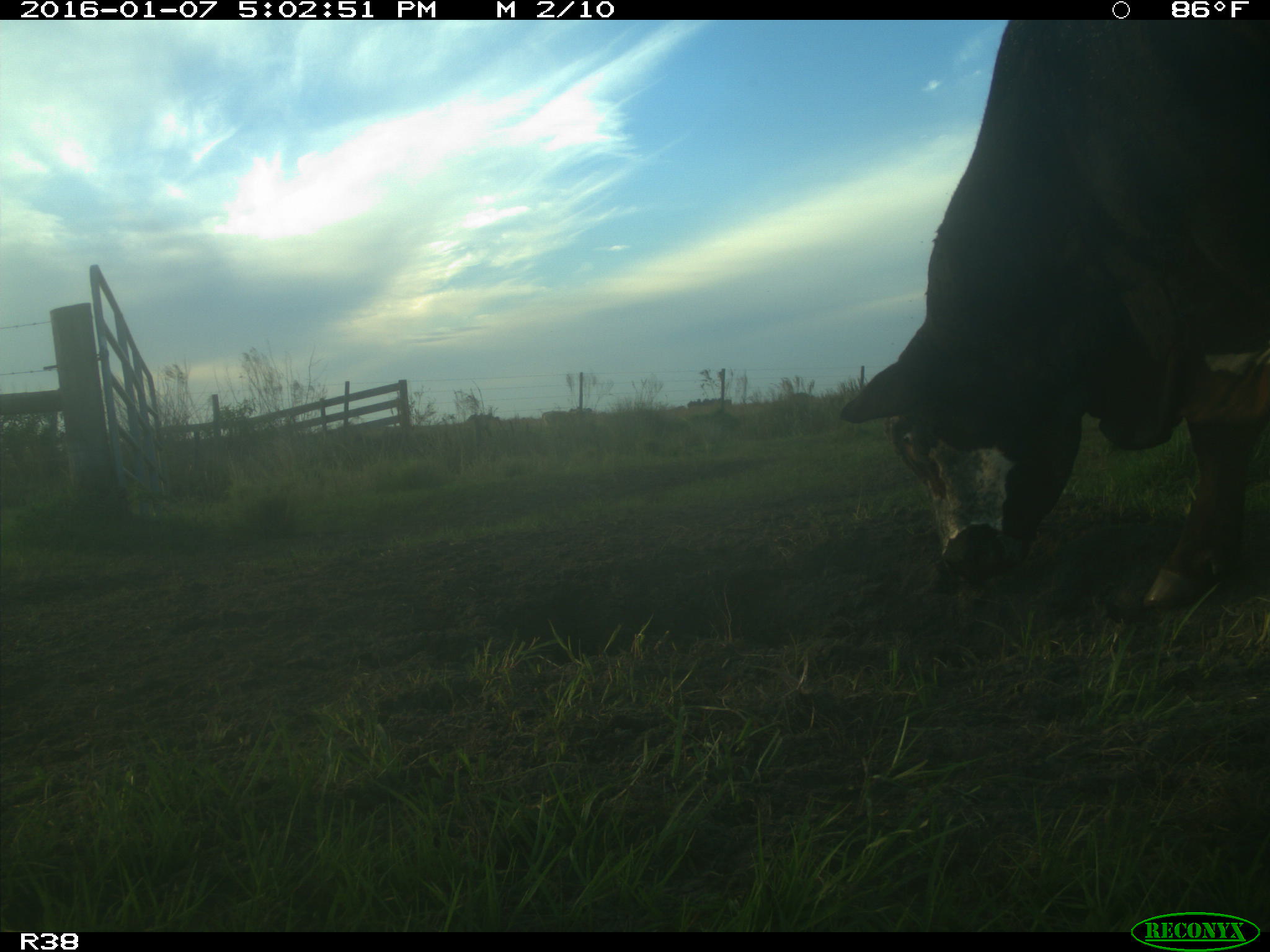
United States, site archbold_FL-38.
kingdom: Animalia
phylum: Chordata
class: Mammalia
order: Artiodactyla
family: Bovidae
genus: Bos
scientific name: Bos taurus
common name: domestic cow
Bos taurus (domestic cow).